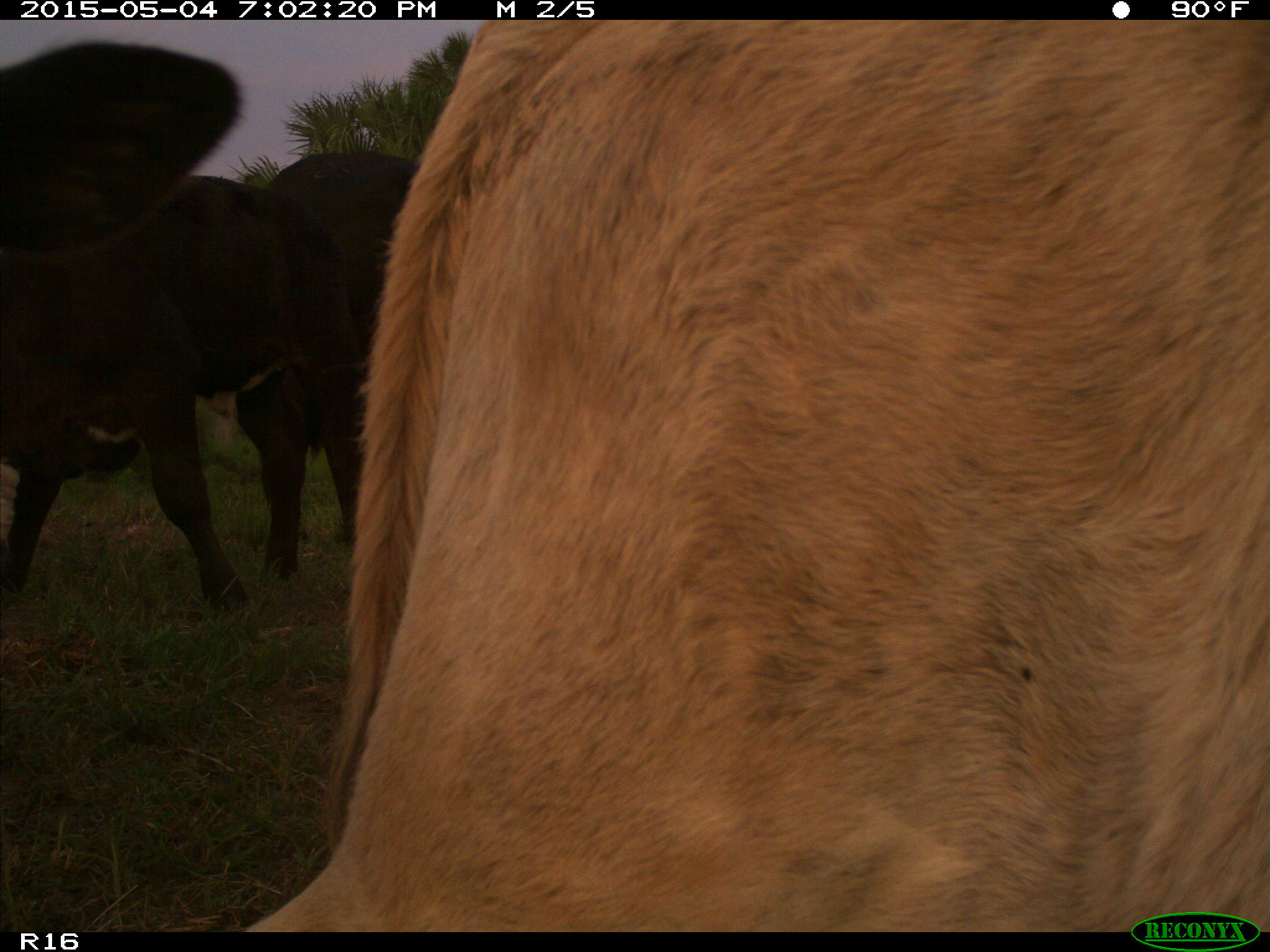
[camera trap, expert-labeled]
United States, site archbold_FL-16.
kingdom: Animalia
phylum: Chordata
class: Mammalia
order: Artiodactyla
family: Bovidae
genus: Bos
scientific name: Bos taurus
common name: domestic cow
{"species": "Bos taurus (domestic cow)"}